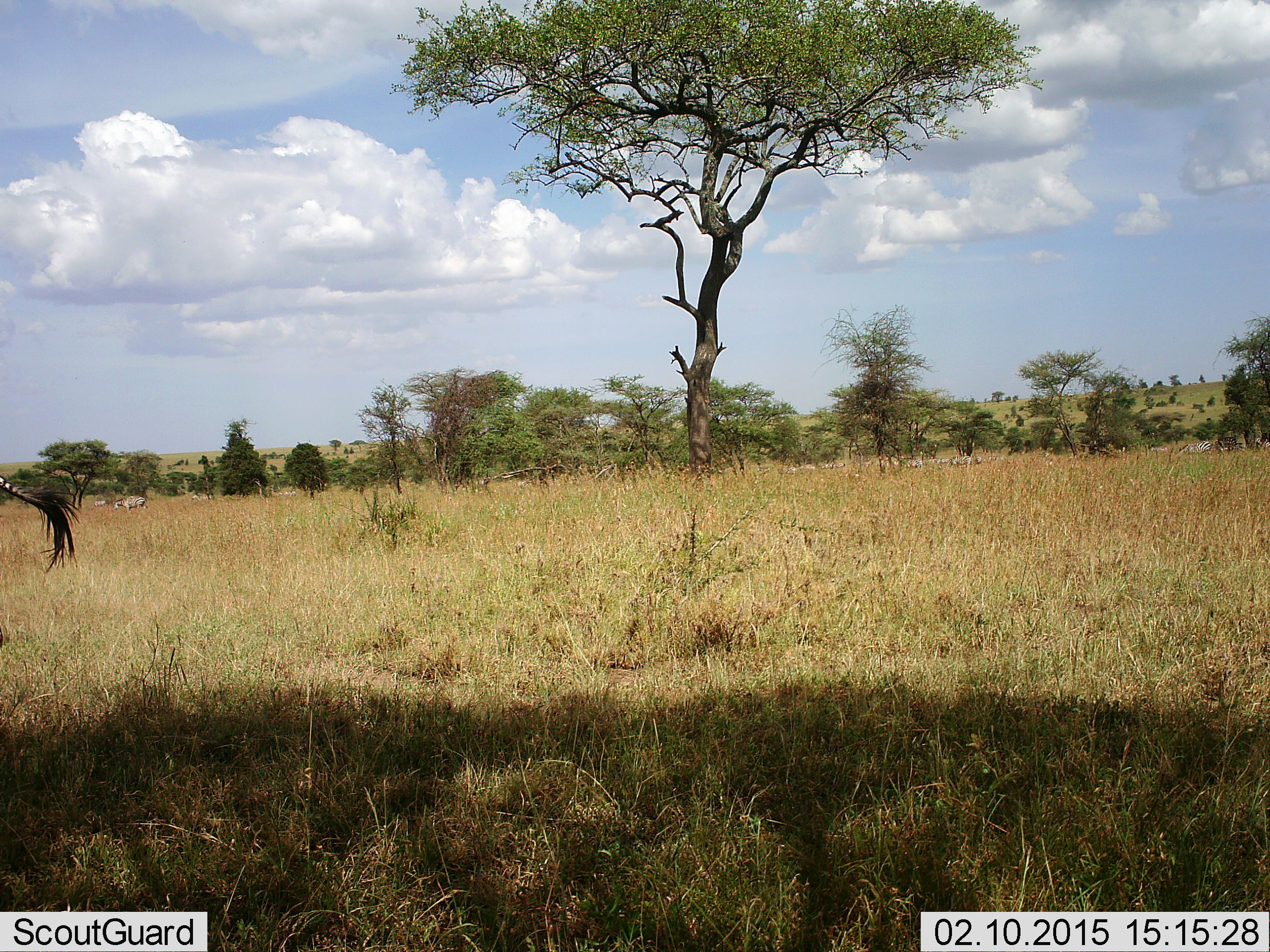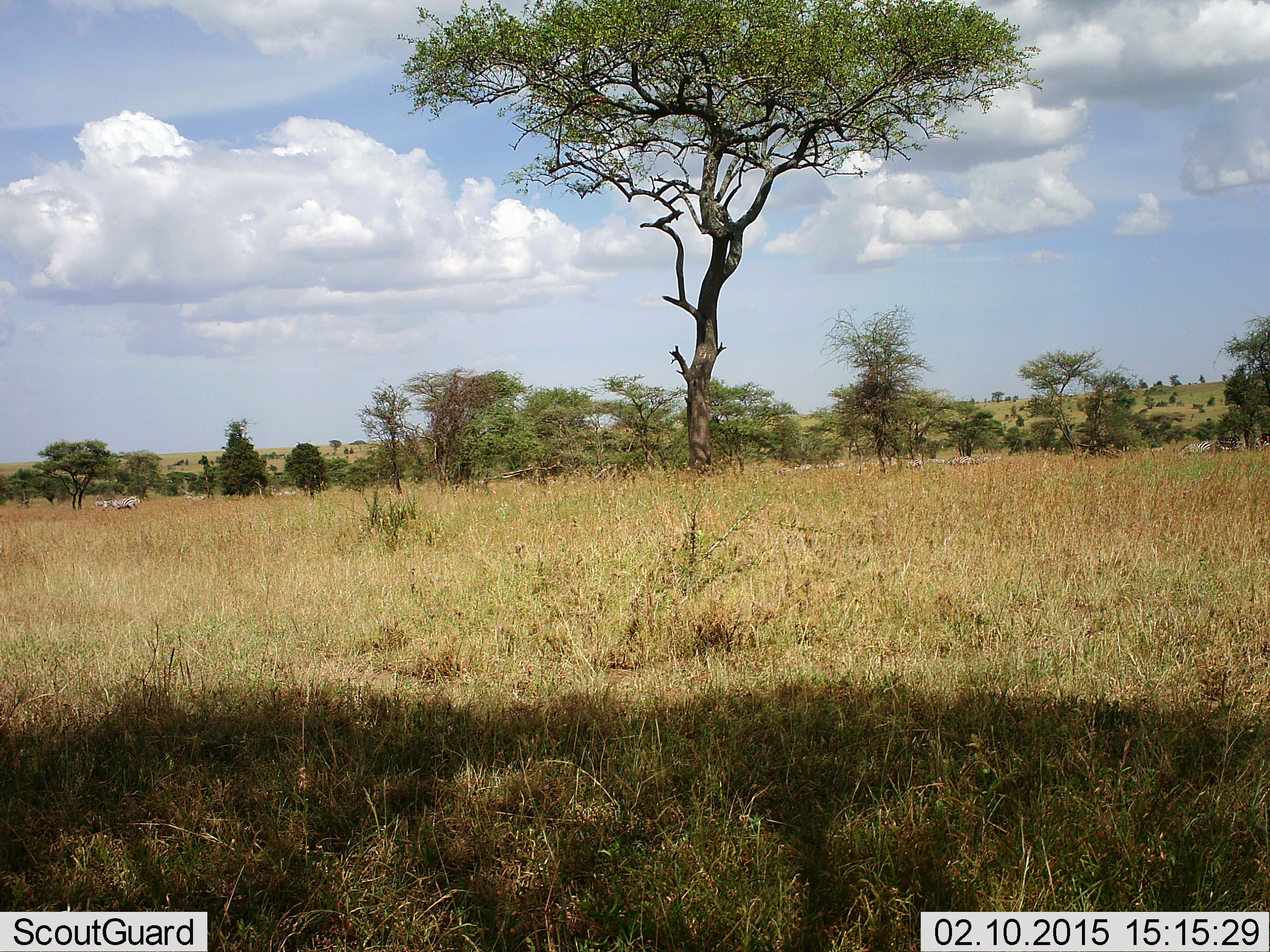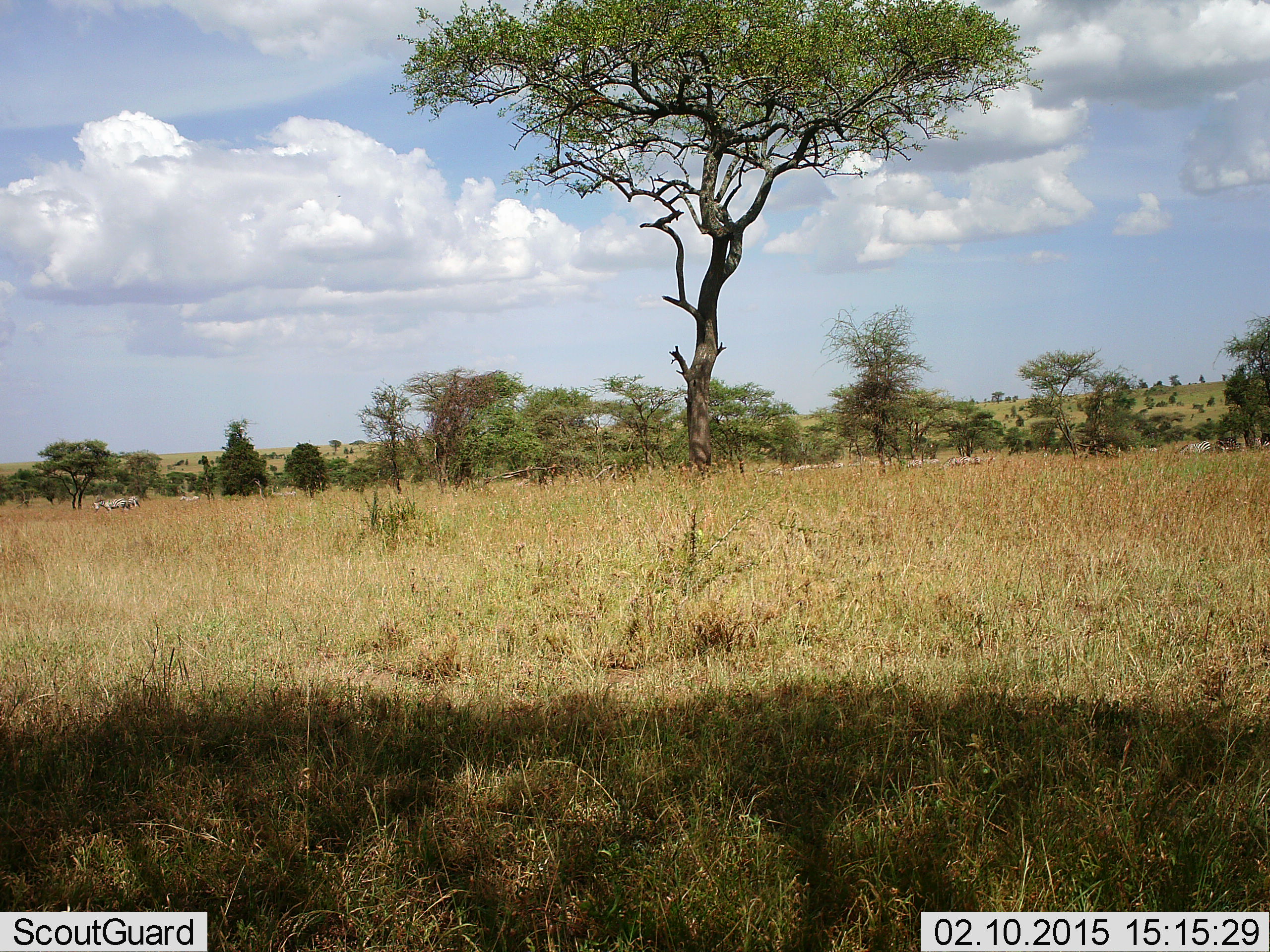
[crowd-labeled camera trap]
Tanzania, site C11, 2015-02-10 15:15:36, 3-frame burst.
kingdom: Animalia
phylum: Chordata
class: Mammalia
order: Perissodactyla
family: Equidae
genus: Equus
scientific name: Equus quagga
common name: plains zebra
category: zebra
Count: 3.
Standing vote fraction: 45%.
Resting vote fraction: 0%.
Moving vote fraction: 82%.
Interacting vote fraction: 0%.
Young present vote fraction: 0%.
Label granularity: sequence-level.